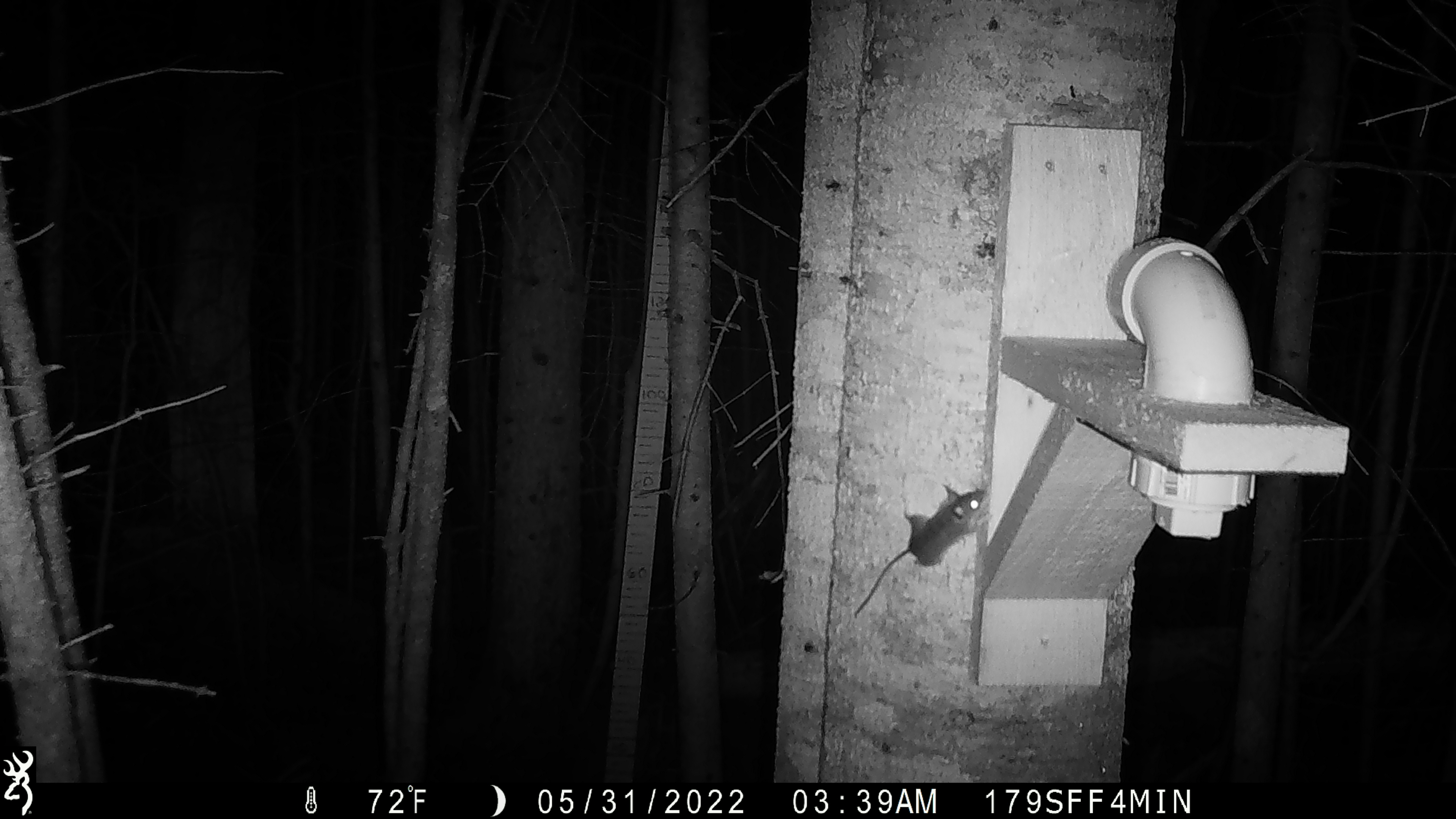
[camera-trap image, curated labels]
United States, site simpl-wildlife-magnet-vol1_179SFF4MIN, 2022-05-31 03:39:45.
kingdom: Animalia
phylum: Chordata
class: Mammalia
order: Rodentia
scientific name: Rodentia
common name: mouse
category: mouse sp.